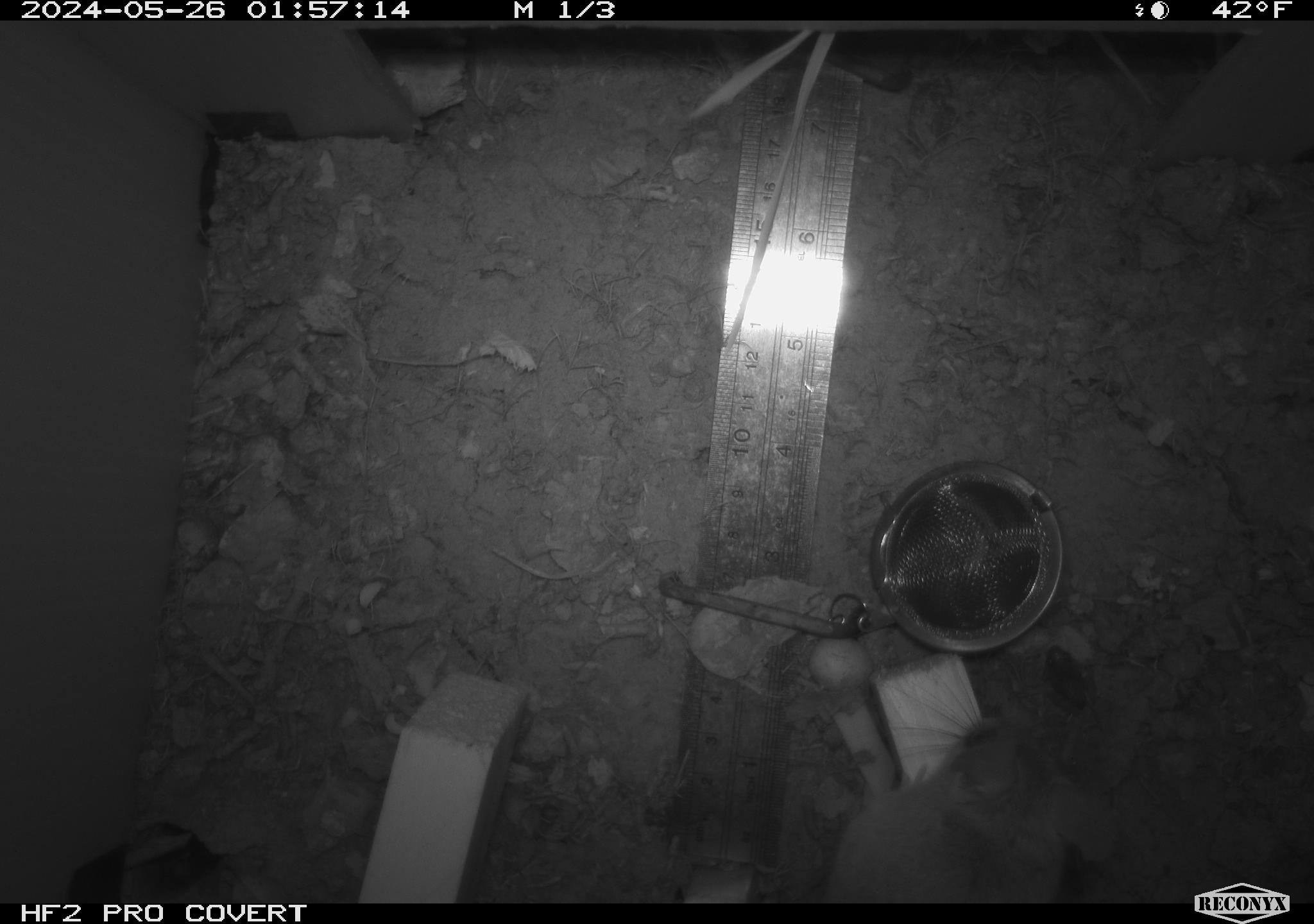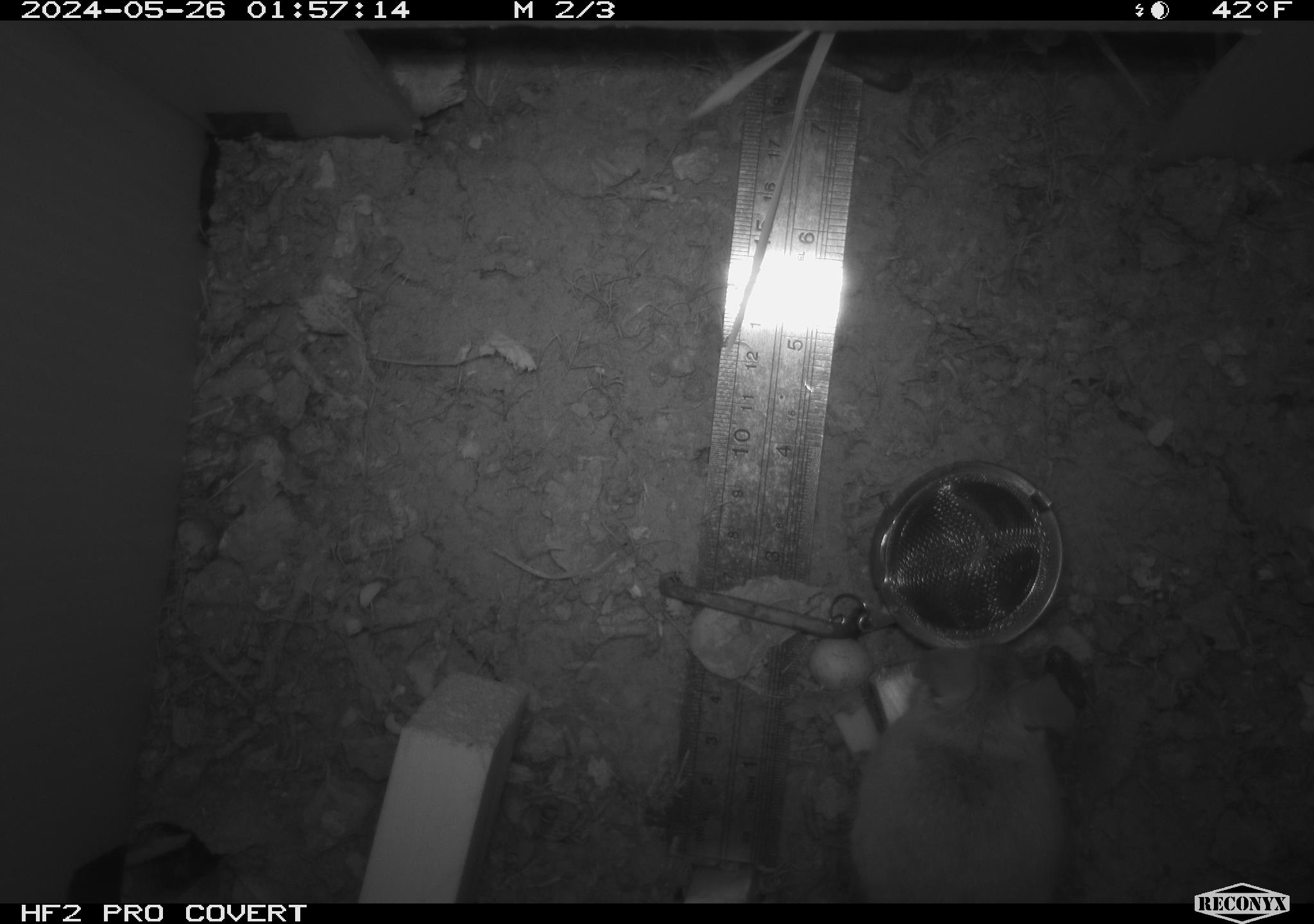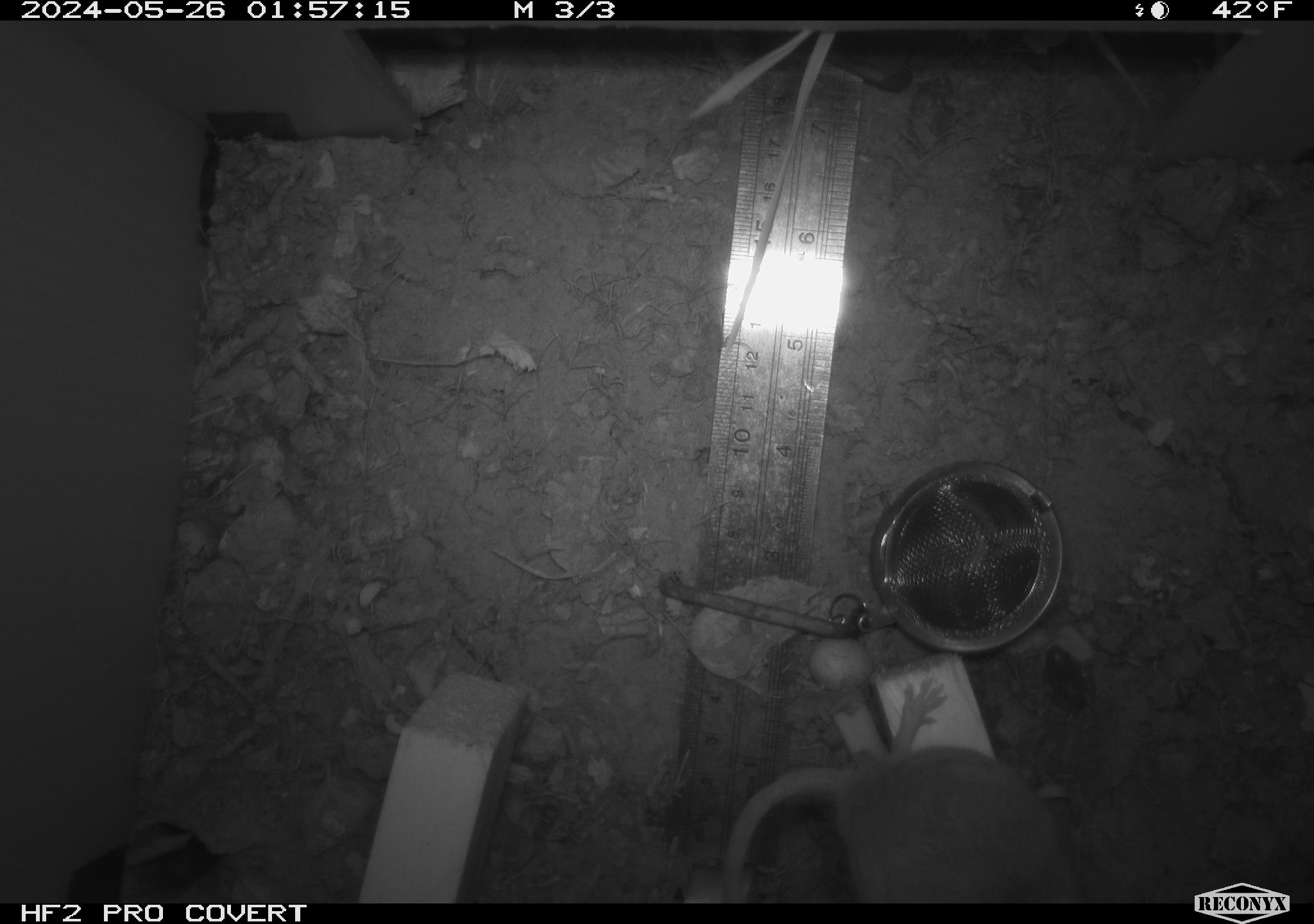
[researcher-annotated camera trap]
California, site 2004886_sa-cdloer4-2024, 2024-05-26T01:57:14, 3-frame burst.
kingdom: Animalia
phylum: Chordata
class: Mammalia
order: Rodentia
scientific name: Rodentia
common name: rodent